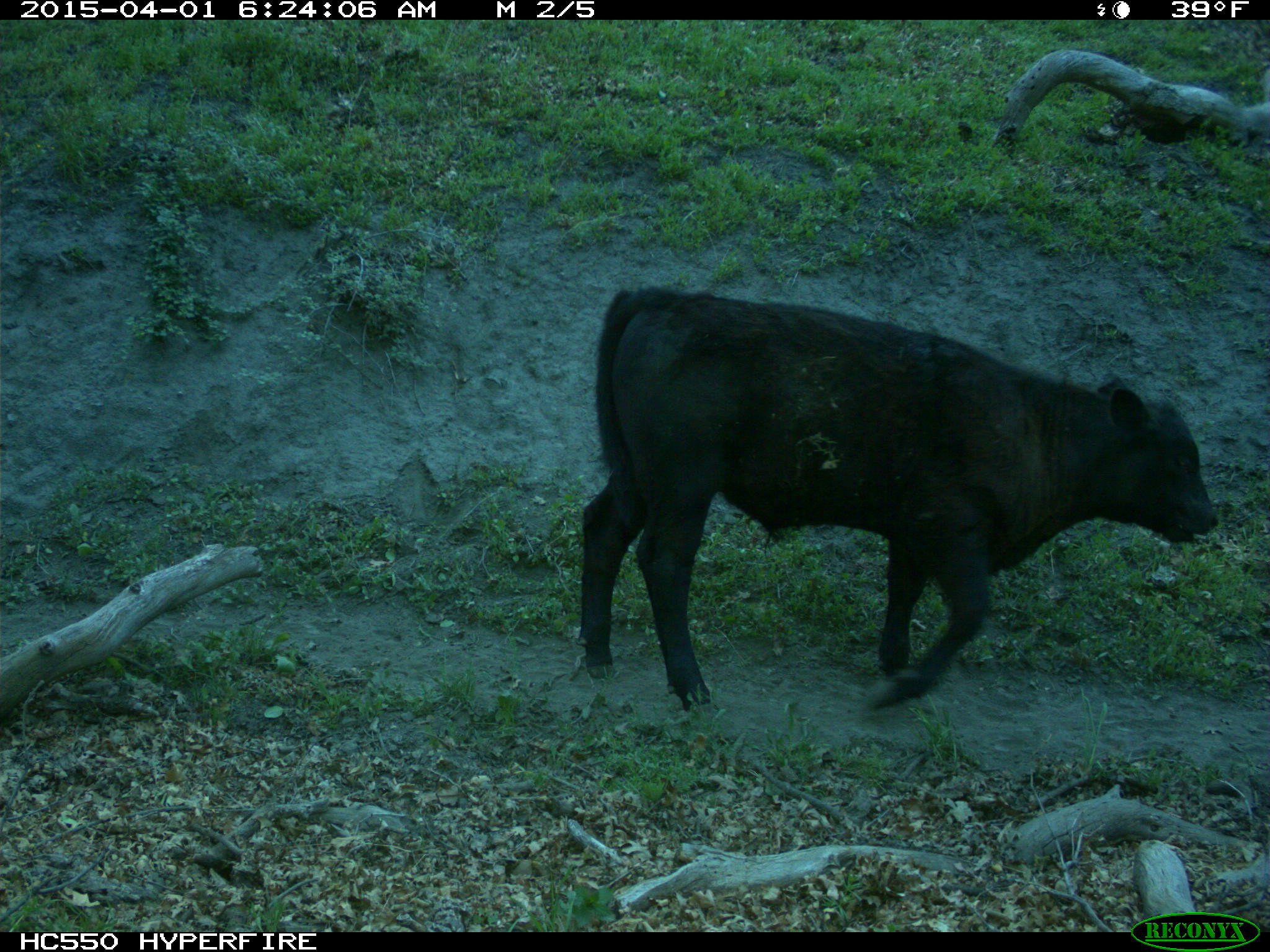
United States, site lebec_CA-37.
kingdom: Animalia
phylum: Chordata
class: Mammalia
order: Artiodactyla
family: Bovidae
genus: Bos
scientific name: Bos taurus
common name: domestic cow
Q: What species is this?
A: Bos taurus (domestic cow).